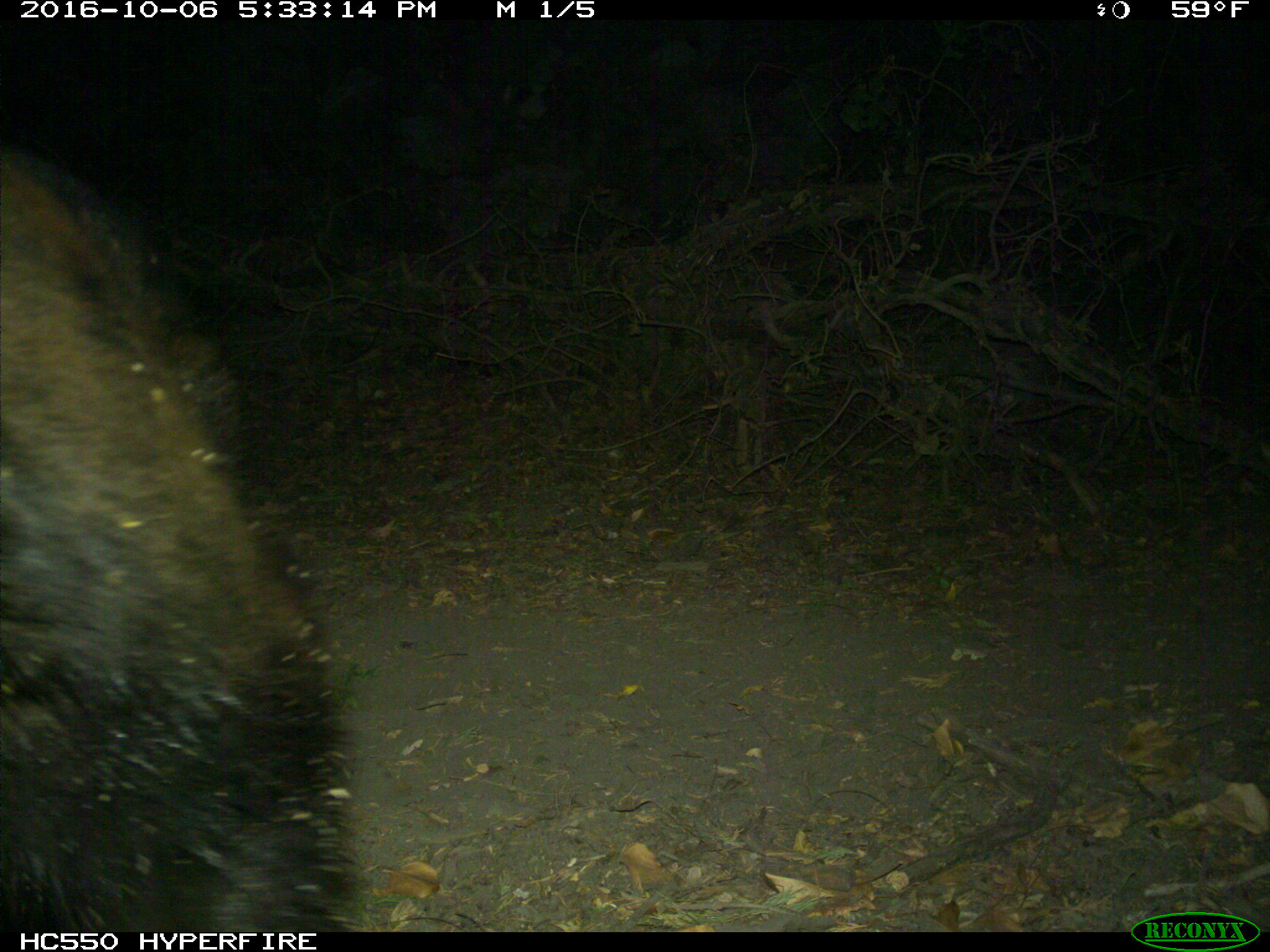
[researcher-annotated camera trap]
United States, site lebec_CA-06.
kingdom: Animalia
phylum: Chordata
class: Mammalia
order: Carnivora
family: Ursidae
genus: Ursus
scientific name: Ursus americanus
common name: american black bear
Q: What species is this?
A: Ursus americanus (american black bear).